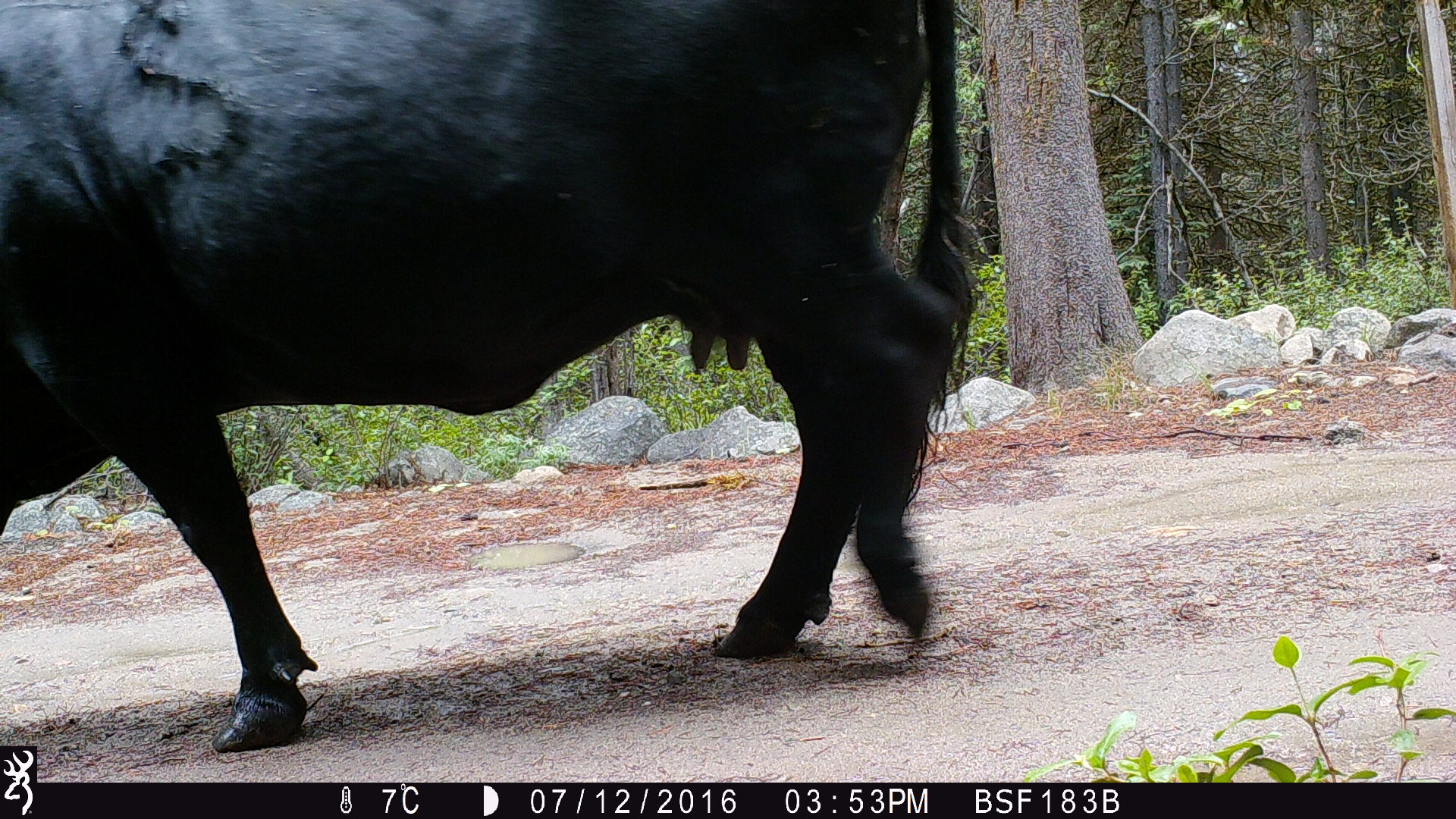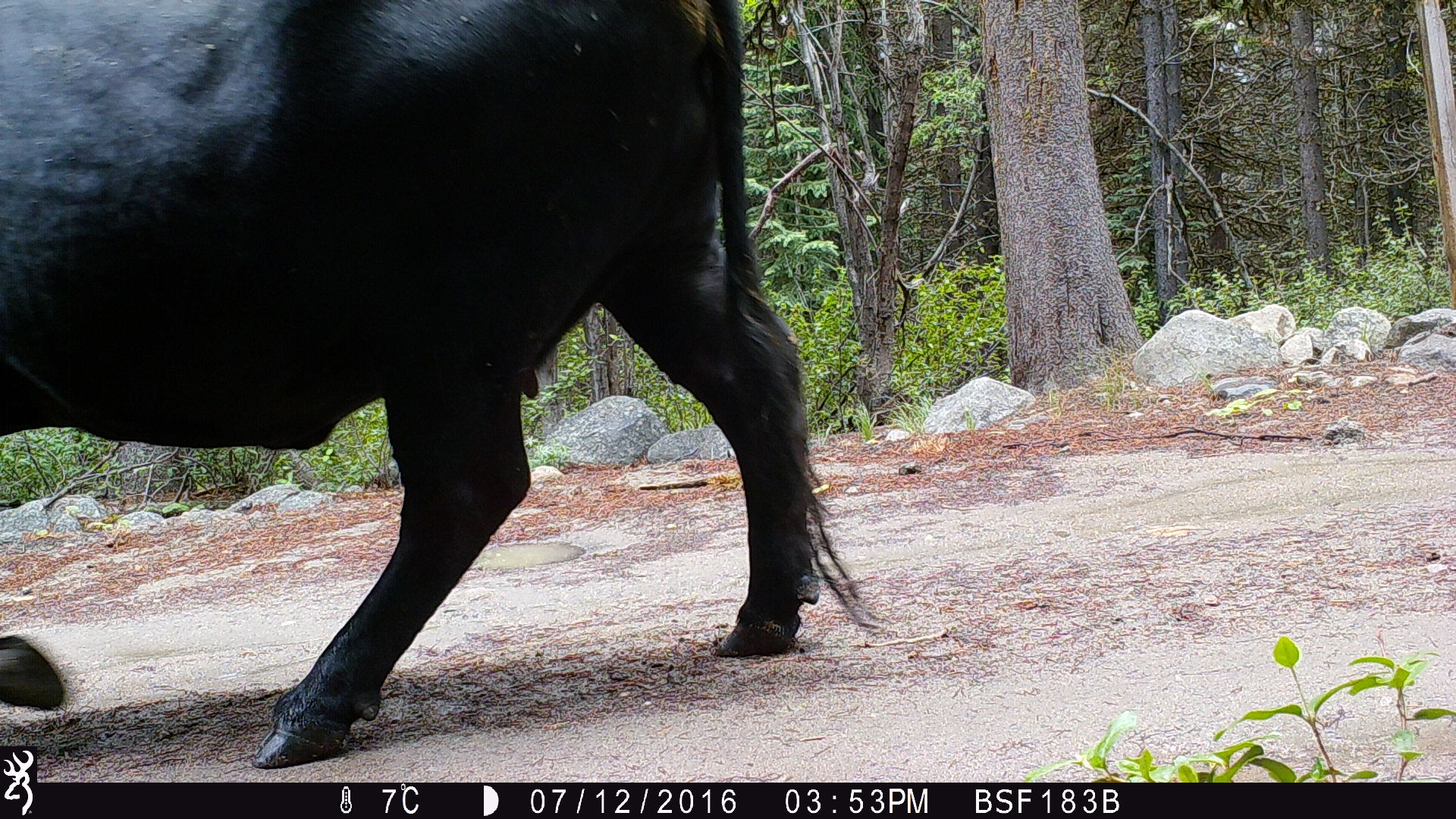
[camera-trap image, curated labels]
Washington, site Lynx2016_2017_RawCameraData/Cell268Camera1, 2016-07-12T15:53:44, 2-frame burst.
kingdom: Animalia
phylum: Chordata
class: Mammalia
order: Artiodactyla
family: Bovidae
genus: Bos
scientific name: Bos taurus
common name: domestic cattle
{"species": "domestic cattle (Bos taurus)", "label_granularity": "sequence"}